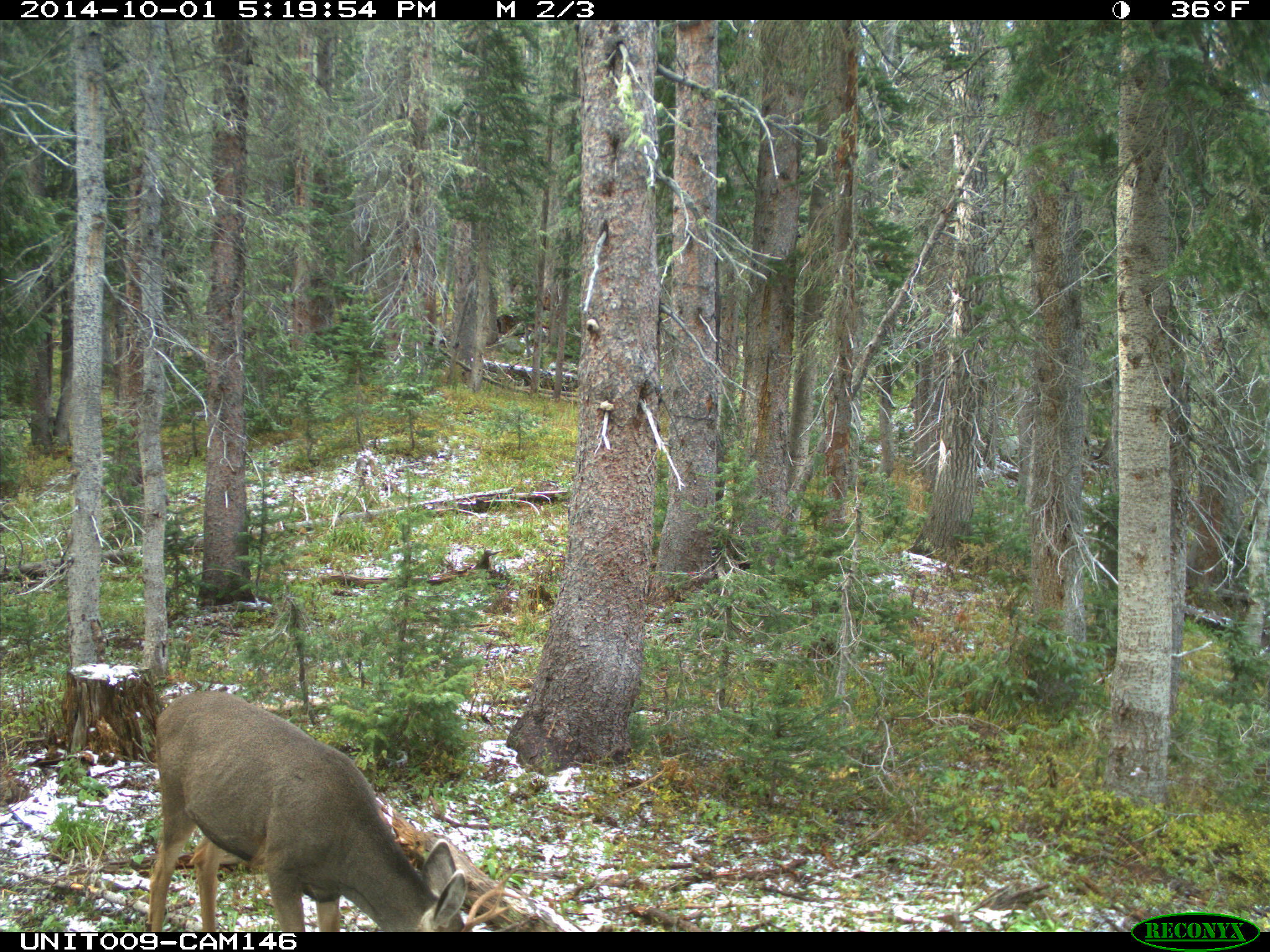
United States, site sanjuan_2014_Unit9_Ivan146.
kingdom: Animalia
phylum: Chordata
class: Mammalia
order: Artiodactyla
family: Cervidae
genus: Odocoileus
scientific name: Odocoileus hemionus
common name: mule deer